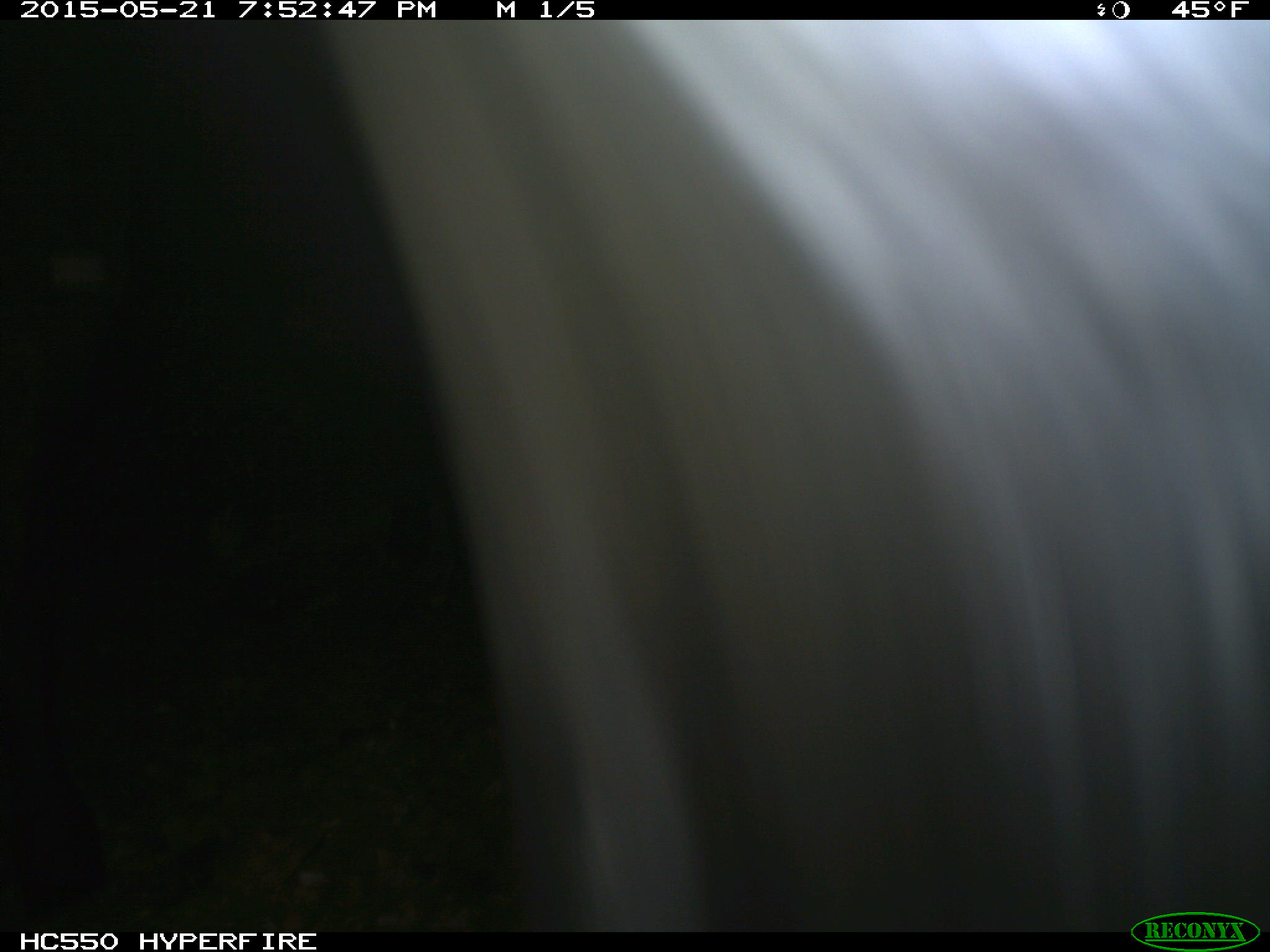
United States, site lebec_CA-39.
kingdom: Animalia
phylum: Chordata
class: Mammalia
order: Artiodactyla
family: Bovidae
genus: Bos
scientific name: Bos taurus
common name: domestic cow